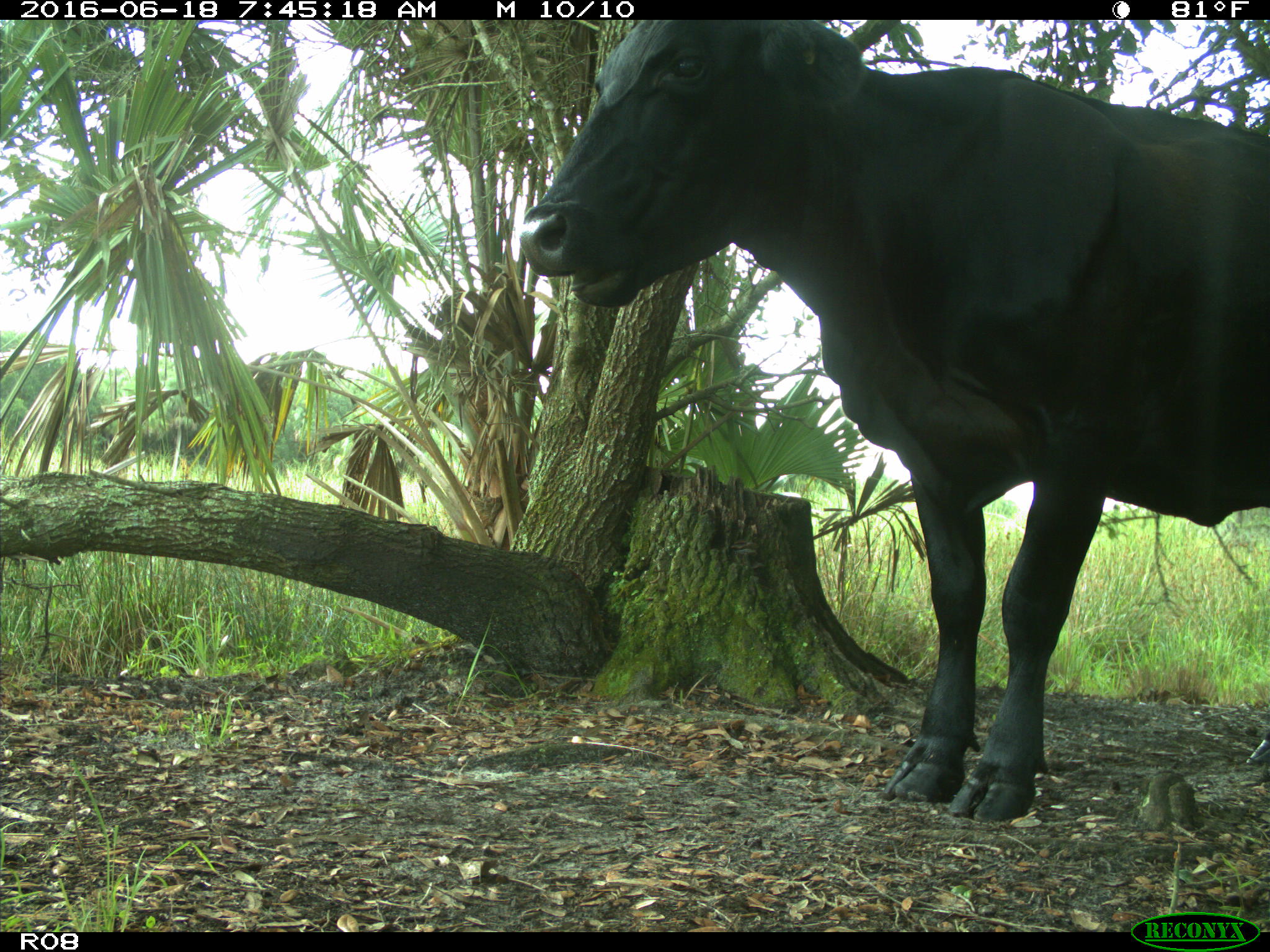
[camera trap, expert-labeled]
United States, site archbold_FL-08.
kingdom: Animalia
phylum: Chordata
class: Mammalia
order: Artiodactyla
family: Bovidae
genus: Bos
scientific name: Bos taurus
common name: domestic cow